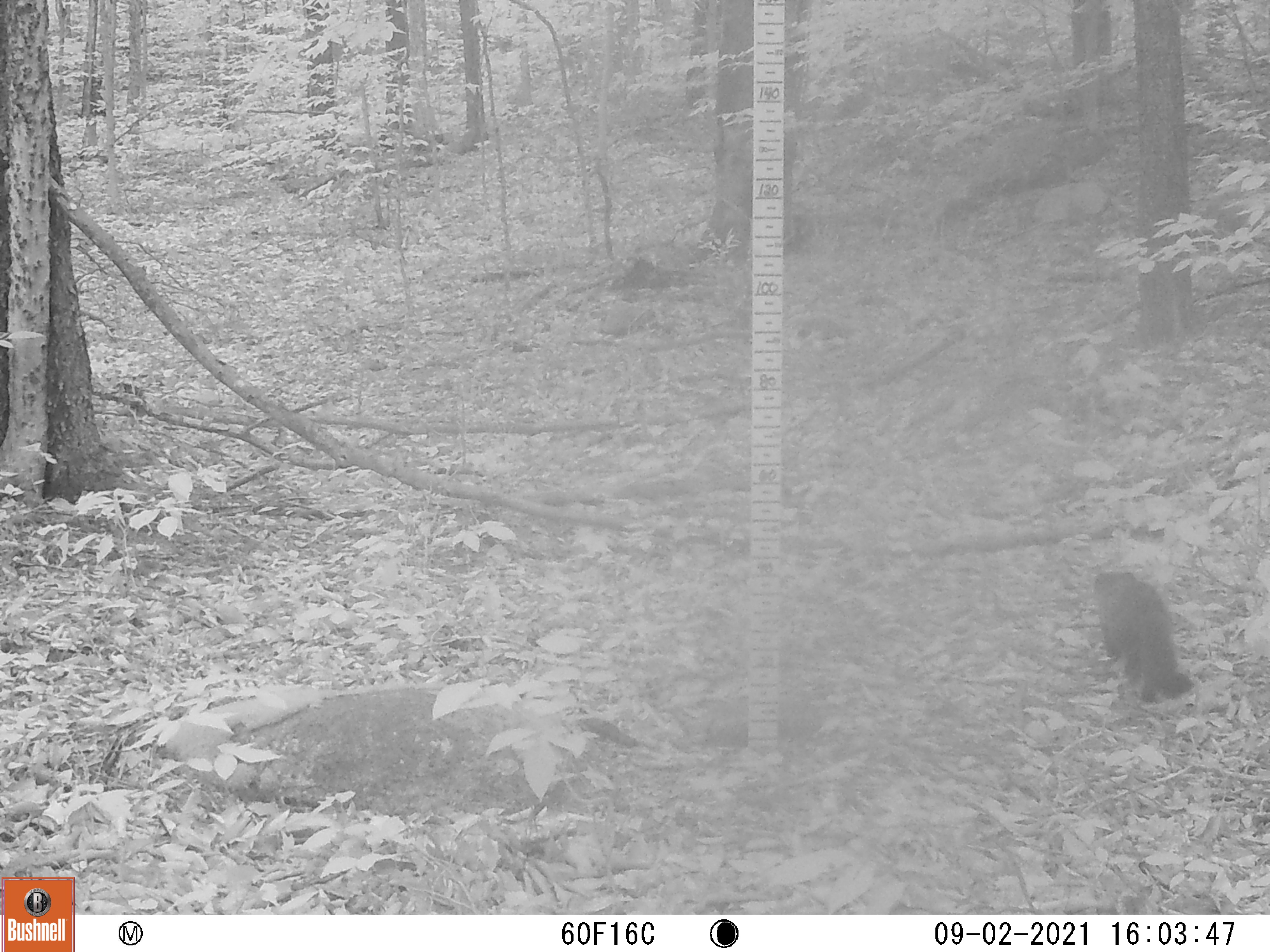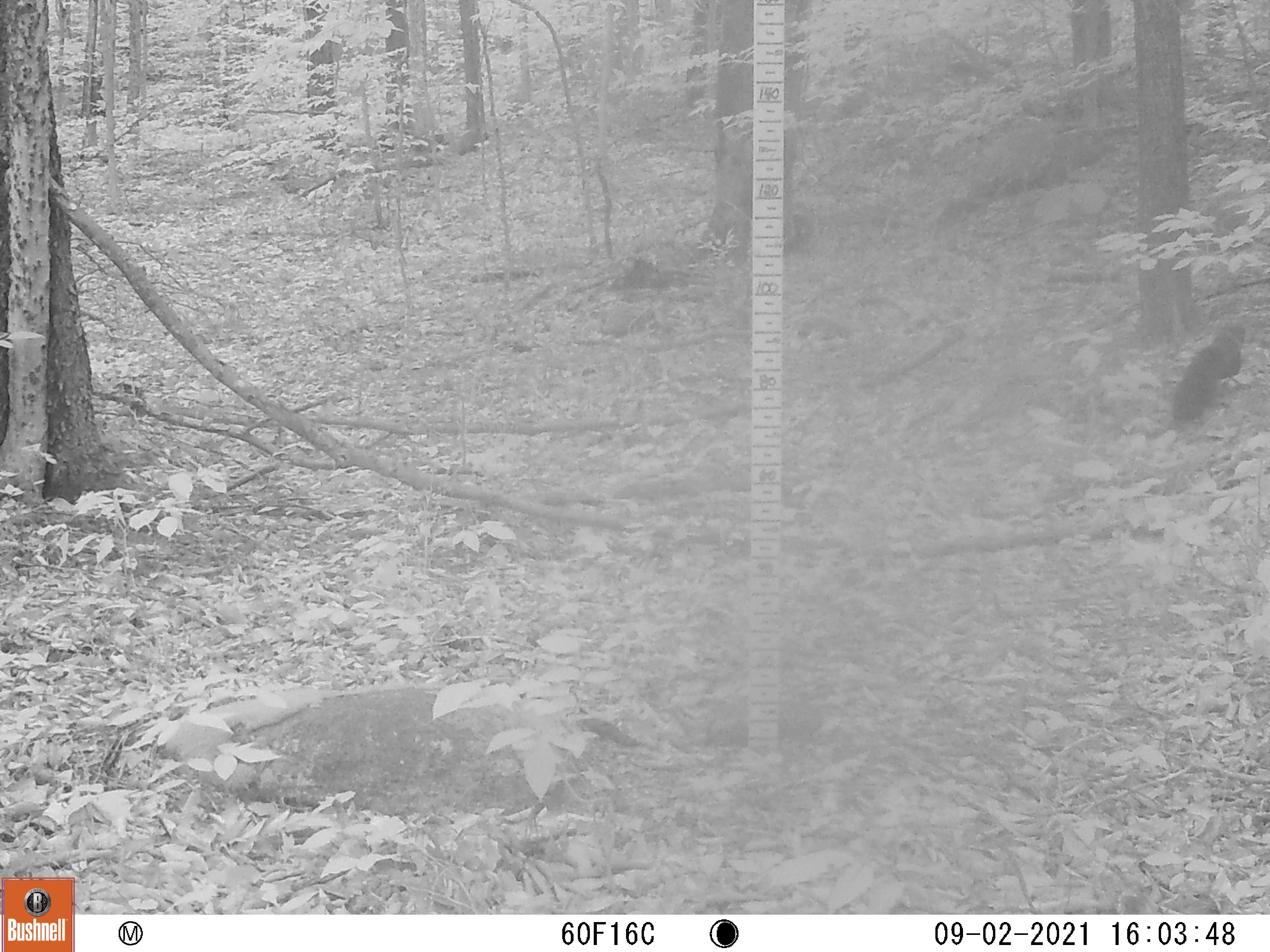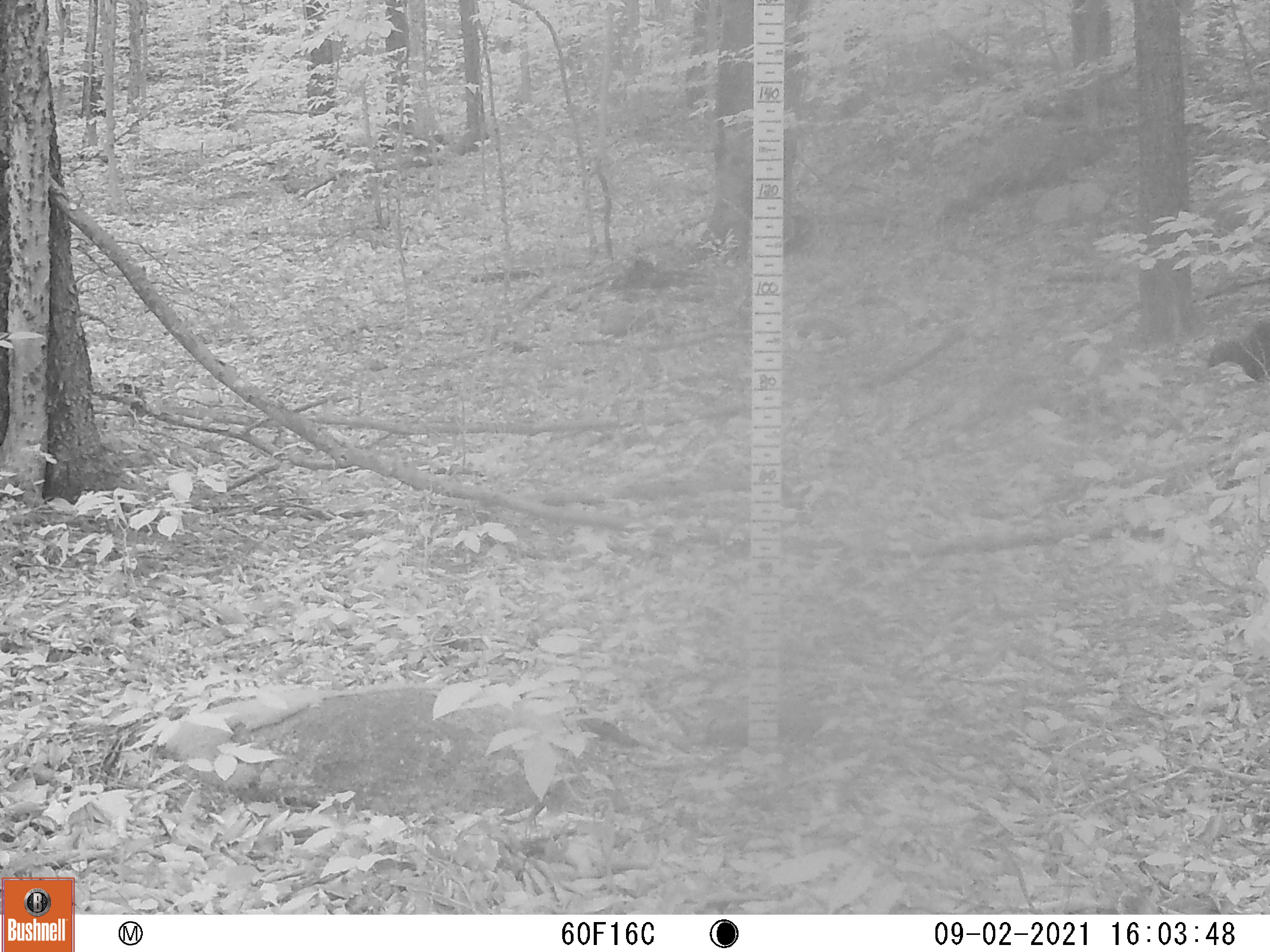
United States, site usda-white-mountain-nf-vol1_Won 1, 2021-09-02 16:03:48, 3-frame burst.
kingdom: Animalia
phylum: Chordata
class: Mammalia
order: Carnivora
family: Mustelidae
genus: Pekania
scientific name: Pekania pennanti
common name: fisher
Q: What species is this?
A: Fisher (Pekania pennanti).